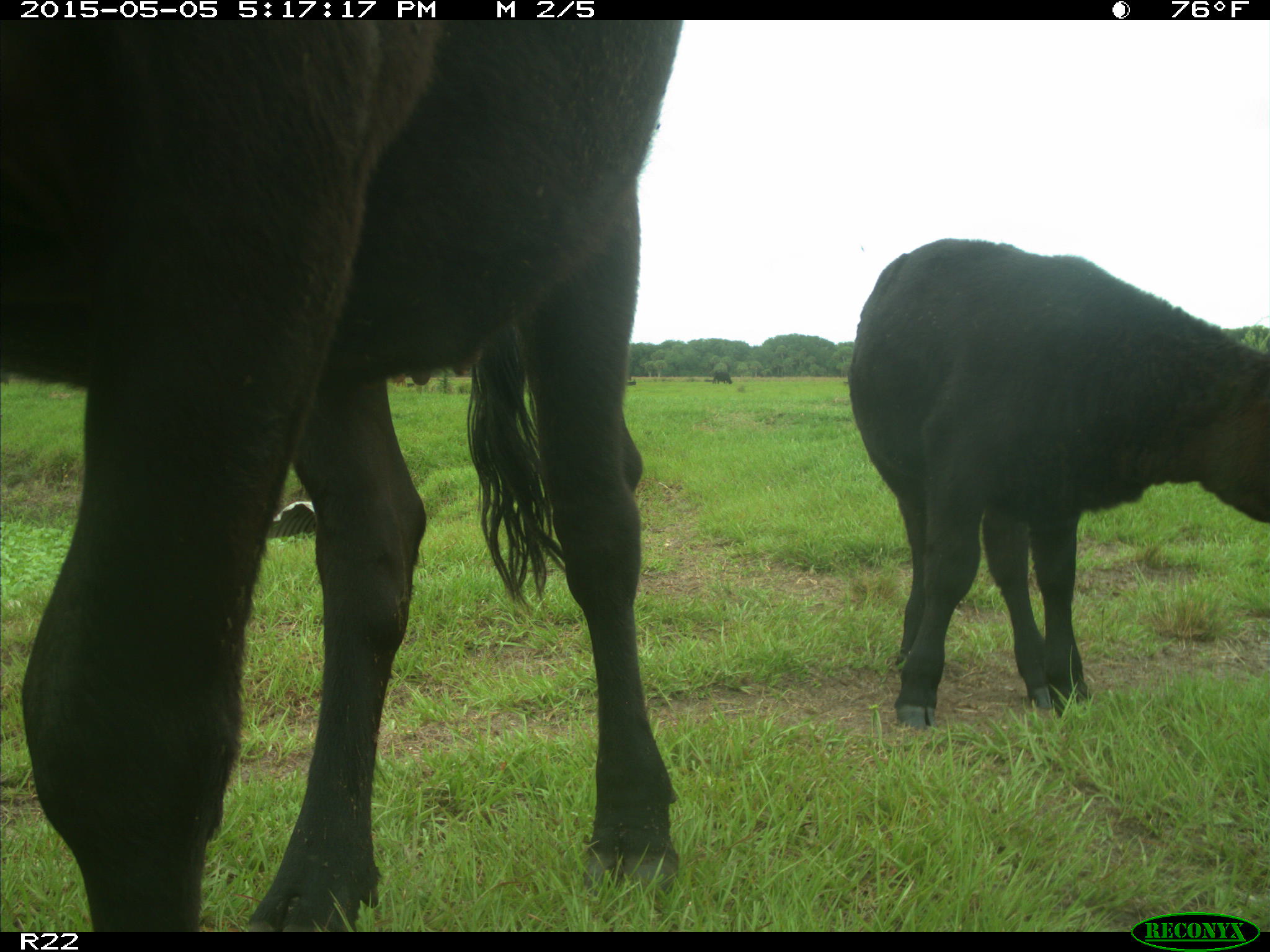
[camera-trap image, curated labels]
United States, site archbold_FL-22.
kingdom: Animalia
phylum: Chordata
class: Mammalia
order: Artiodactyla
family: Bovidae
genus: Bos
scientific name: Bos taurus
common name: domestic cow